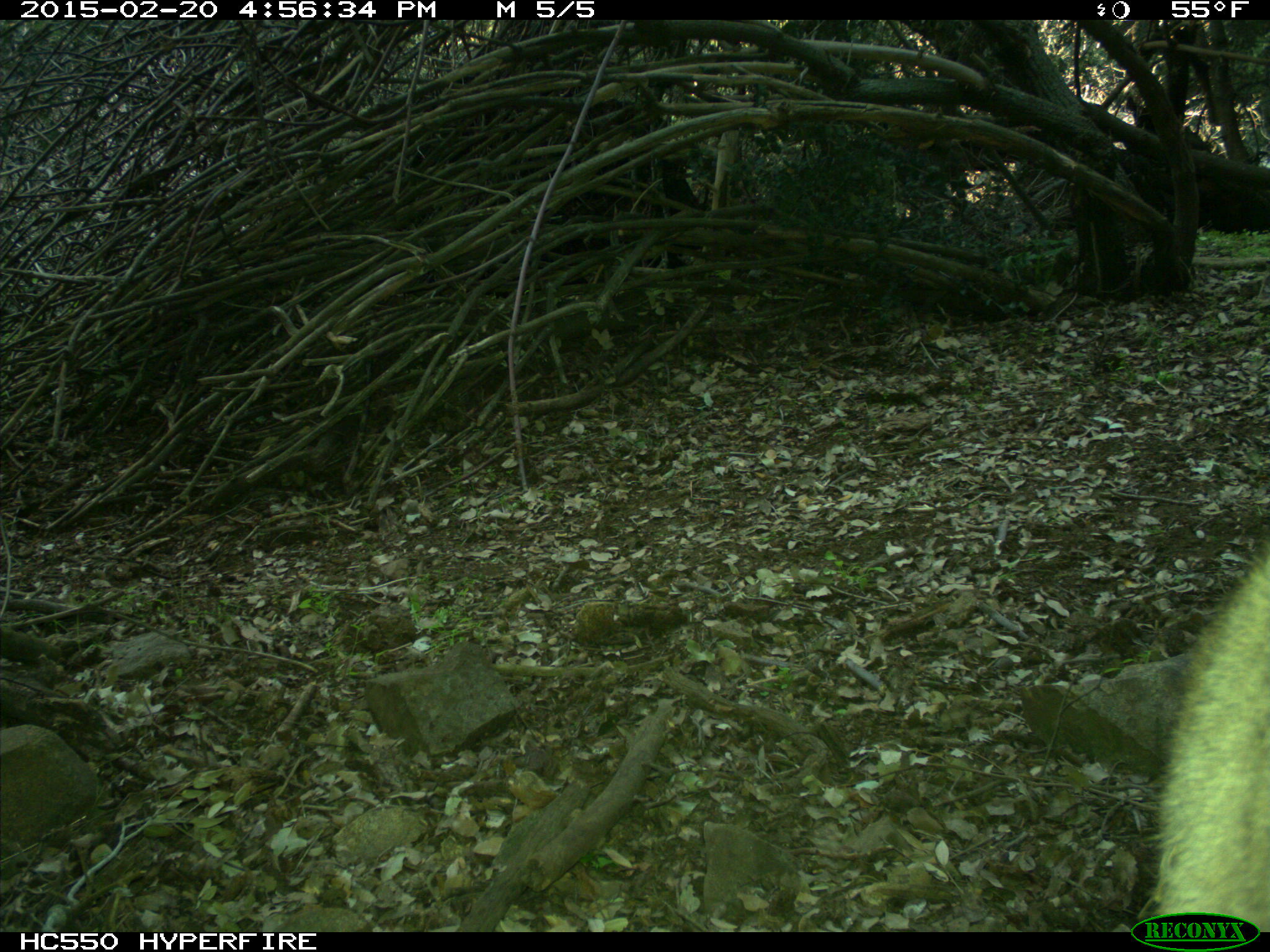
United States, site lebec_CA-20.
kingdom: Animalia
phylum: Chordata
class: Mammalia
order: Carnivora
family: Felidae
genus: Puma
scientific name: Puma concolor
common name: mountain lion